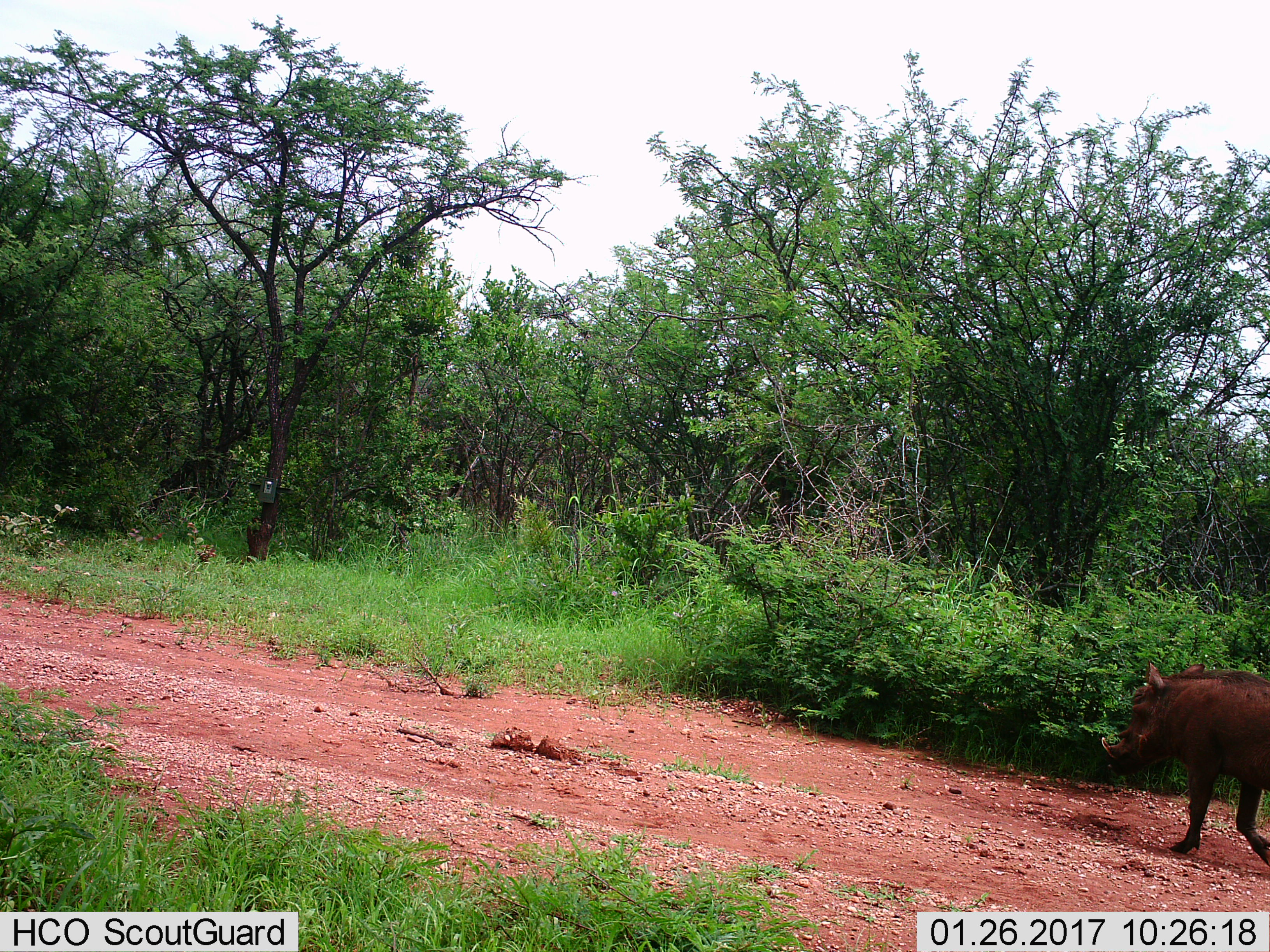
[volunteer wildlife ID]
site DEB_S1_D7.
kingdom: Animalia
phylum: Chordata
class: Mammalia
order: Artiodactyla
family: Suidae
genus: Phacochoerus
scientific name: Phacochoerus africanus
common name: warthog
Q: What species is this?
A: Warthog (Phacochoerus africanus).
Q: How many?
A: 1.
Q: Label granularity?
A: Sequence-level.